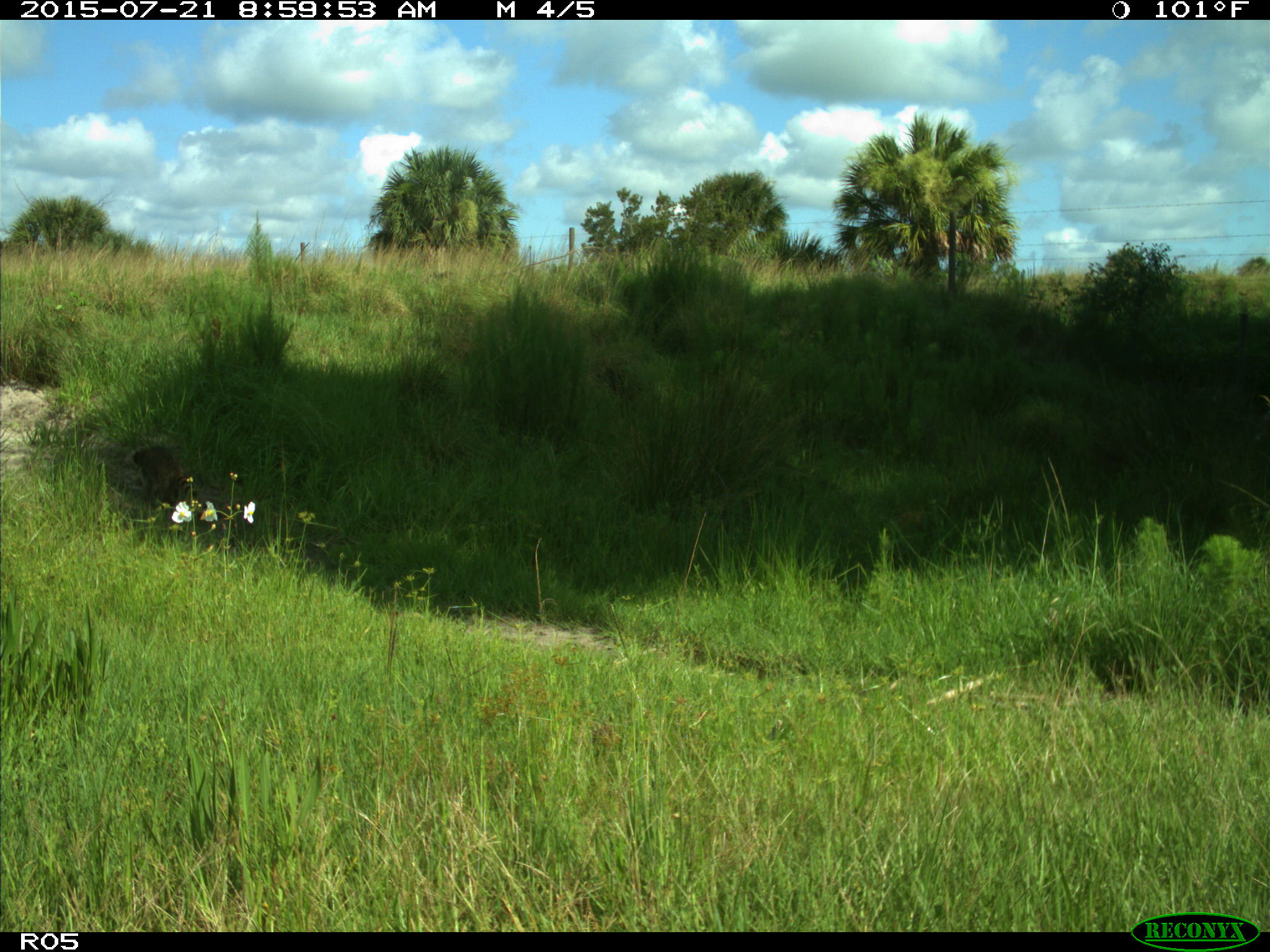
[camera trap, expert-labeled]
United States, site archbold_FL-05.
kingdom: Animalia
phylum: Chordata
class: Mammalia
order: Carnivora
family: Procyonidae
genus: Procyon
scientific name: Procyon lotor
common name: common raccoon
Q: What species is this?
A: Procyon lotor (common raccoon).